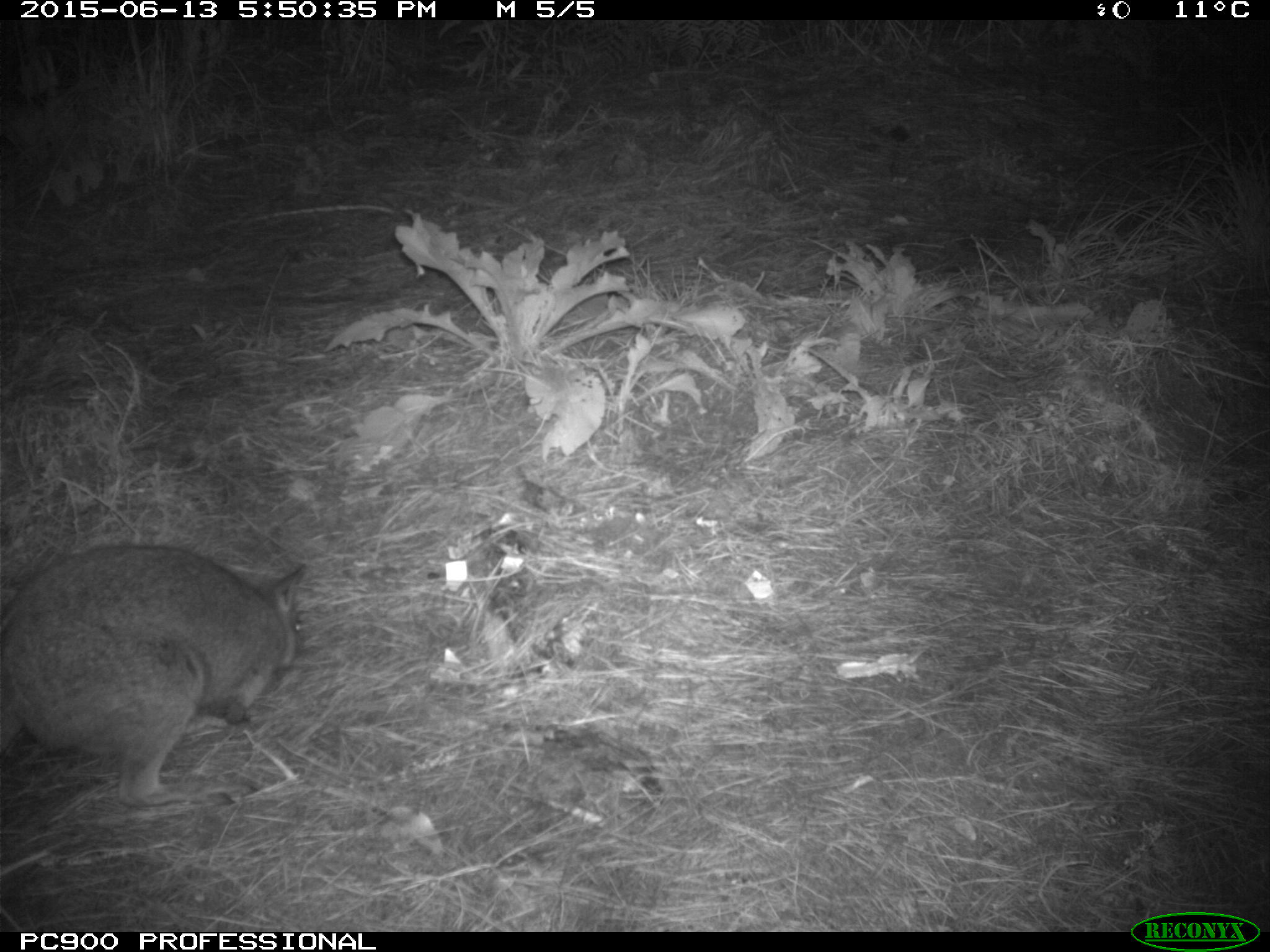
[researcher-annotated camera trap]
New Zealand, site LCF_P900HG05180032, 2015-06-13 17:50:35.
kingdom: Animalia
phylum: Chordata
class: Mammalia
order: Diprotodontia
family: Macropodidae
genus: Notamacropus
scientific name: Notamacropus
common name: wallaby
Wallaby (Notamacropus).